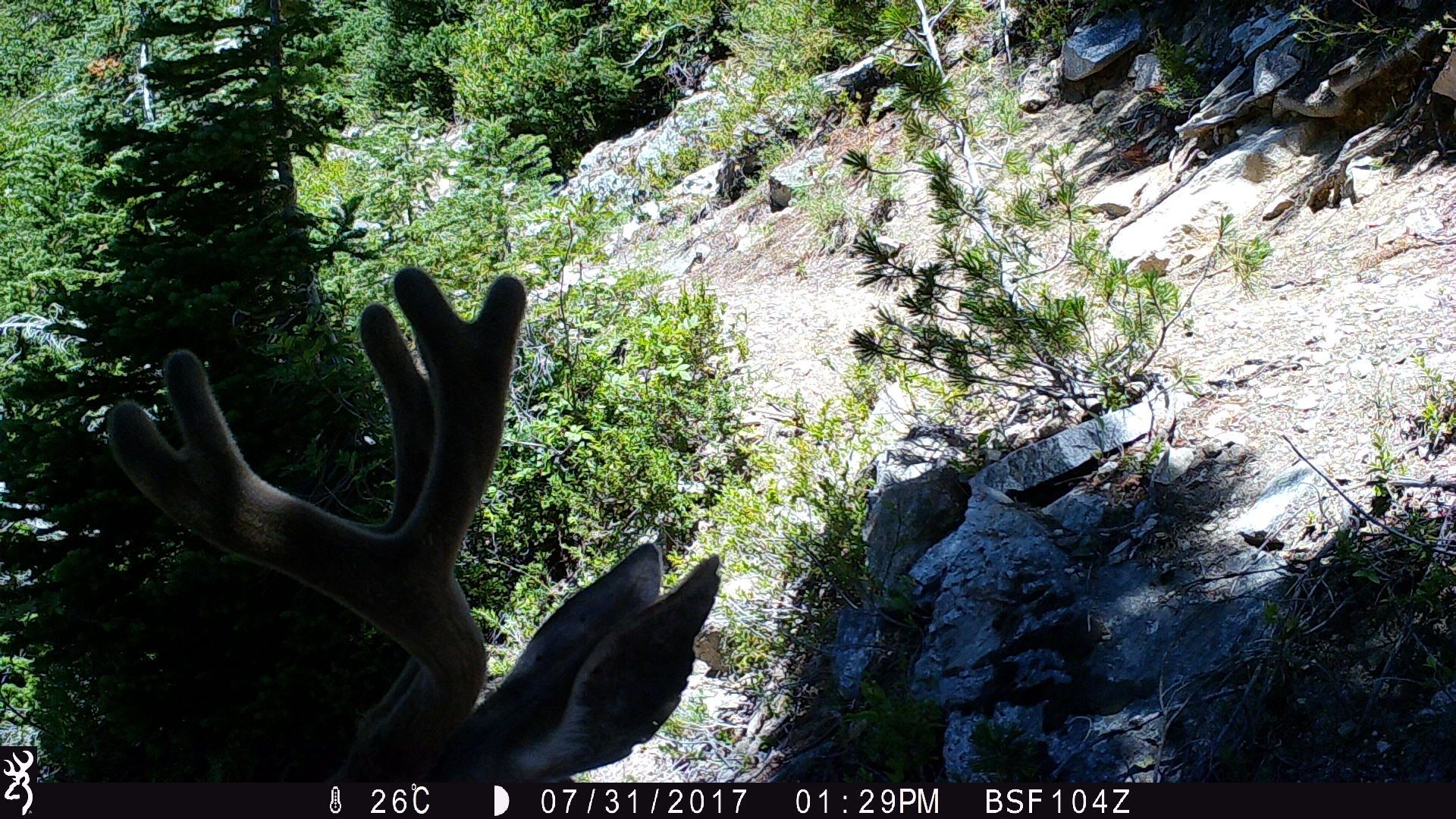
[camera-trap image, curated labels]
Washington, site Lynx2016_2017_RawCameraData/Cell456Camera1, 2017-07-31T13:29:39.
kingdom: Animalia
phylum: Chordata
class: Mammalia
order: Artiodactyla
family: Cervidae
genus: Odocoileus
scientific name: Odocoileus hemionus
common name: mule deer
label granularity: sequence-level